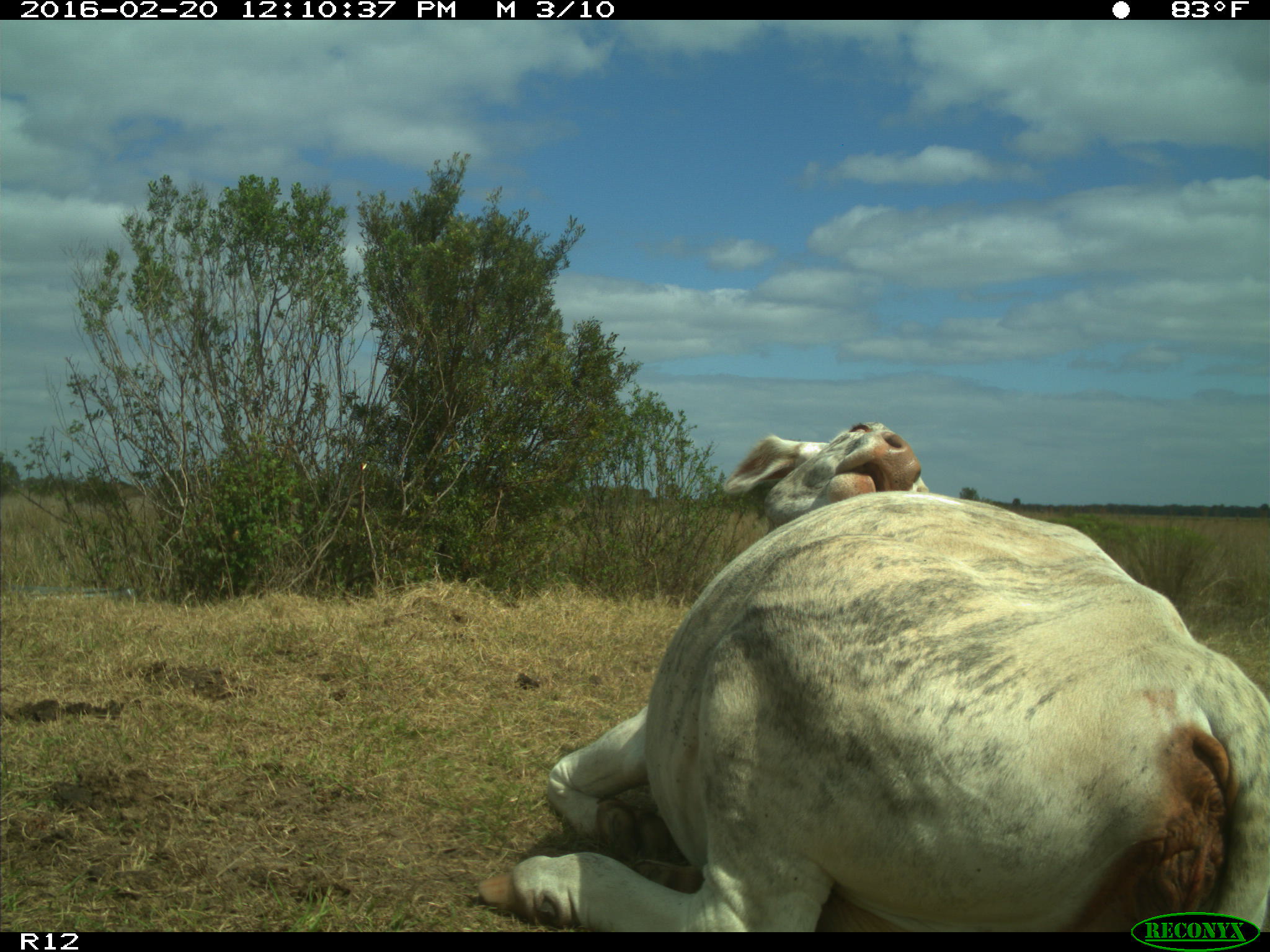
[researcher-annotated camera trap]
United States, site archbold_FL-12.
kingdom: Animalia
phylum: Chordata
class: Mammalia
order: Artiodactyla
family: Bovidae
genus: Bos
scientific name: Bos taurus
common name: domestic cow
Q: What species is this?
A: Bos taurus (domestic cow).